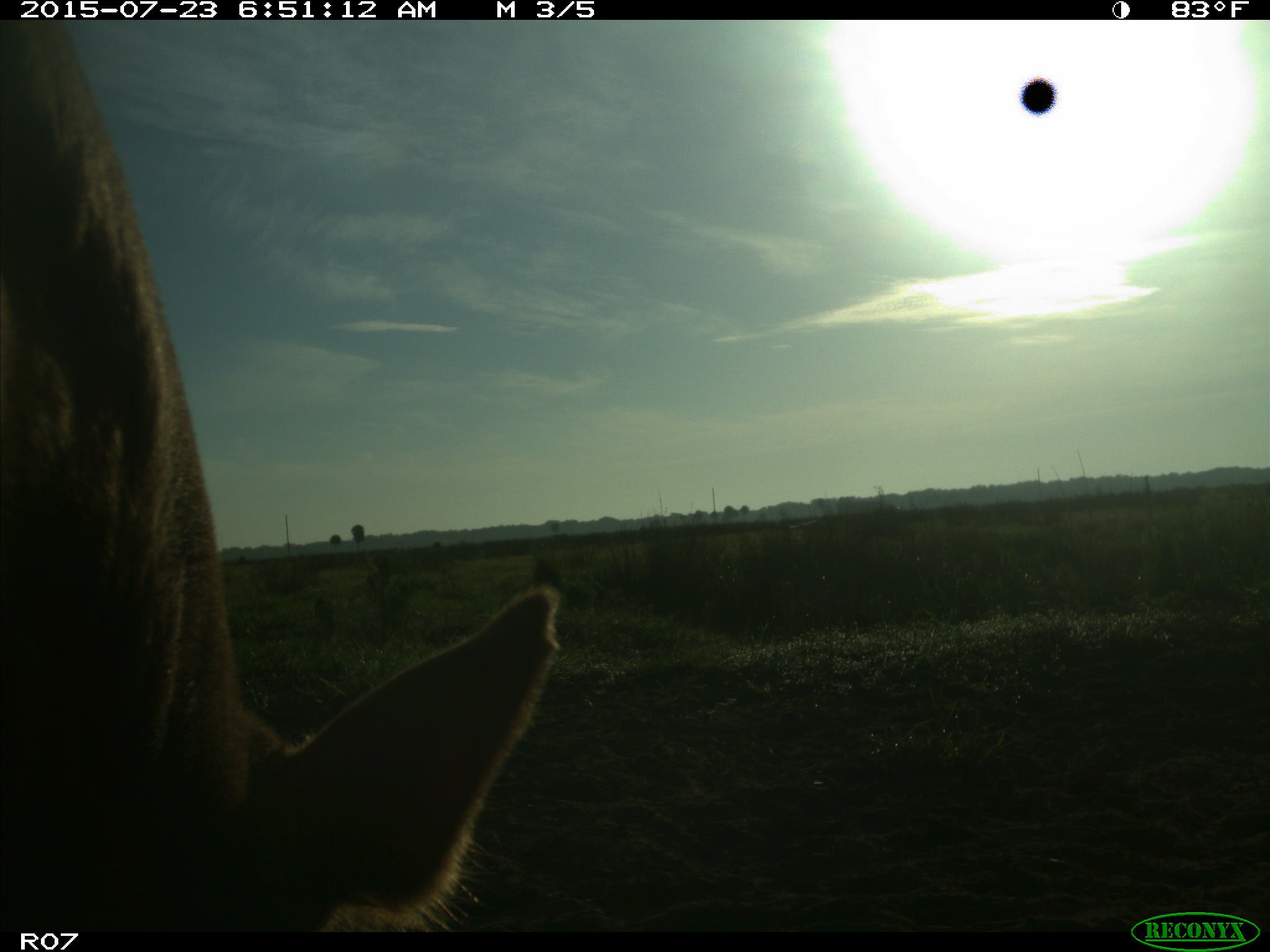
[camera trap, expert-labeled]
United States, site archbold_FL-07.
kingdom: Animalia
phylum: Chordata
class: Mammalia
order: Artiodactyla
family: Bovidae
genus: Bos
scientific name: Bos taurus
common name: domestic cow